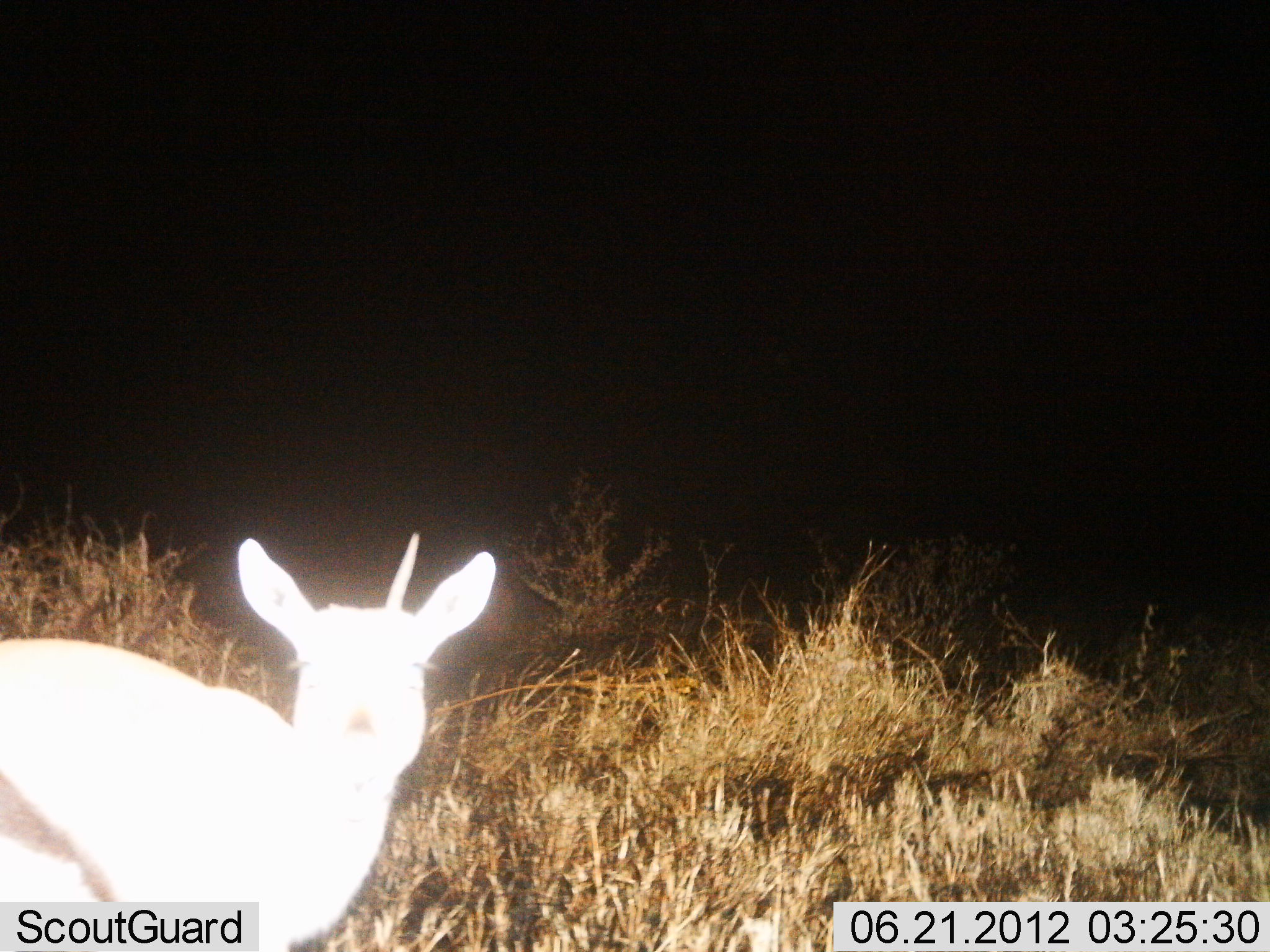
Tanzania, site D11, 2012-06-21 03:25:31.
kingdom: Animalia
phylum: Chordata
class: Mammalia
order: Artiodactyla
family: Bovidae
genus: Eudorcas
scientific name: Eudorcas thomsonii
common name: thomson's gazelle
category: gazellethomsons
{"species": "gazellethomsons (thomson's gazelle) (Eudorcas thomsonii)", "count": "1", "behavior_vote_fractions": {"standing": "100%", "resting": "0%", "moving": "0%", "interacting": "0%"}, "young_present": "0%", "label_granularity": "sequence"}